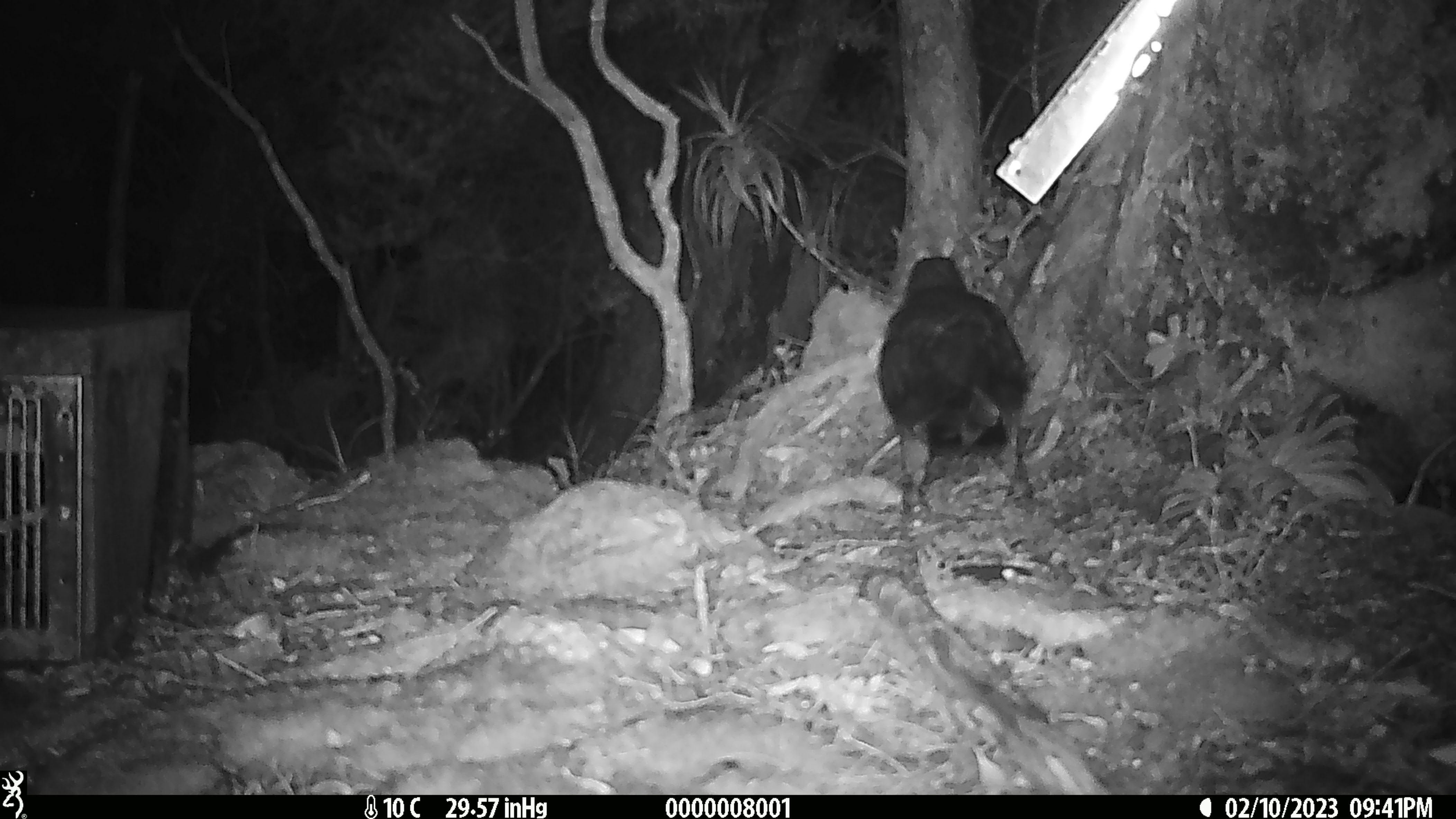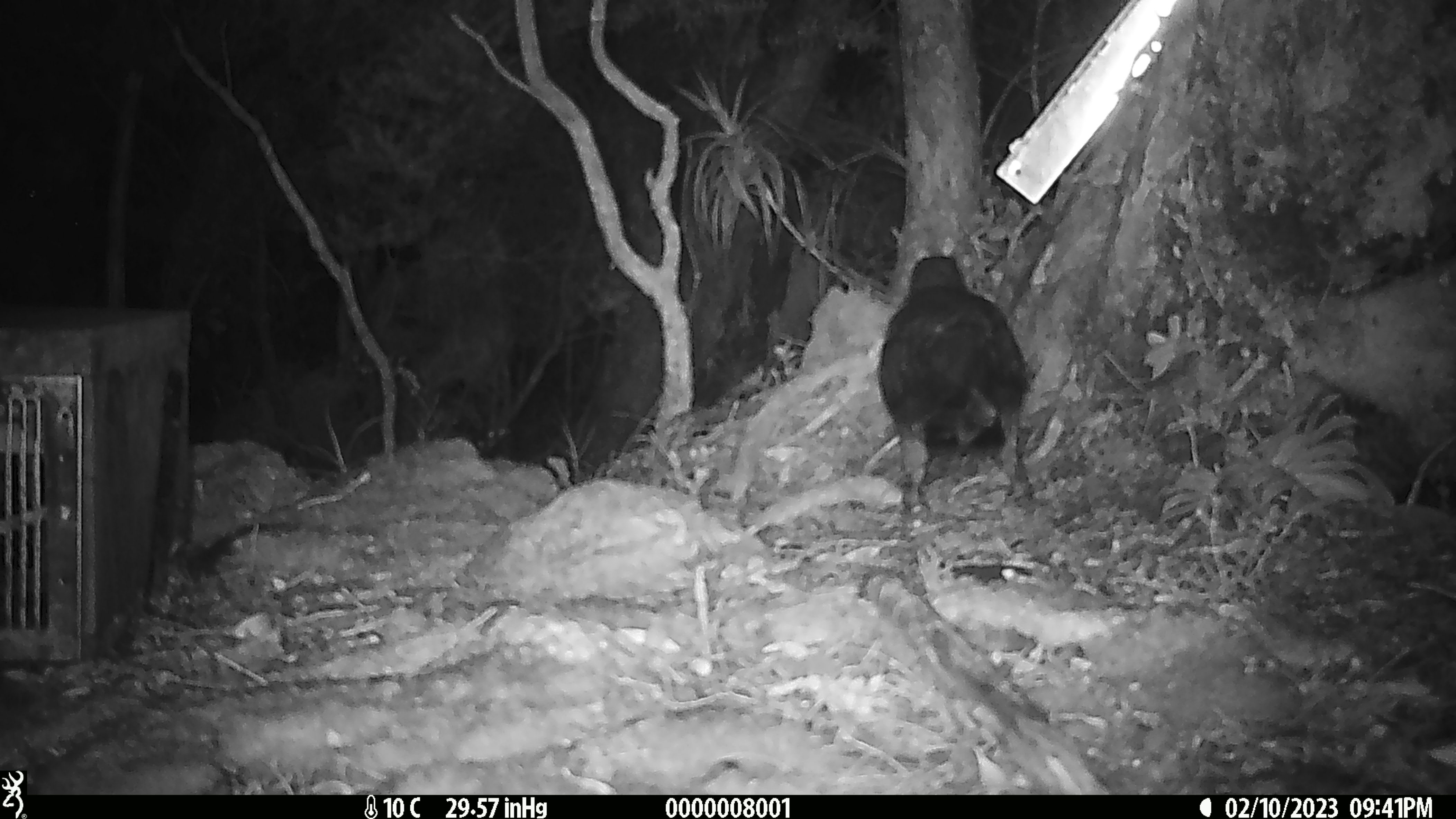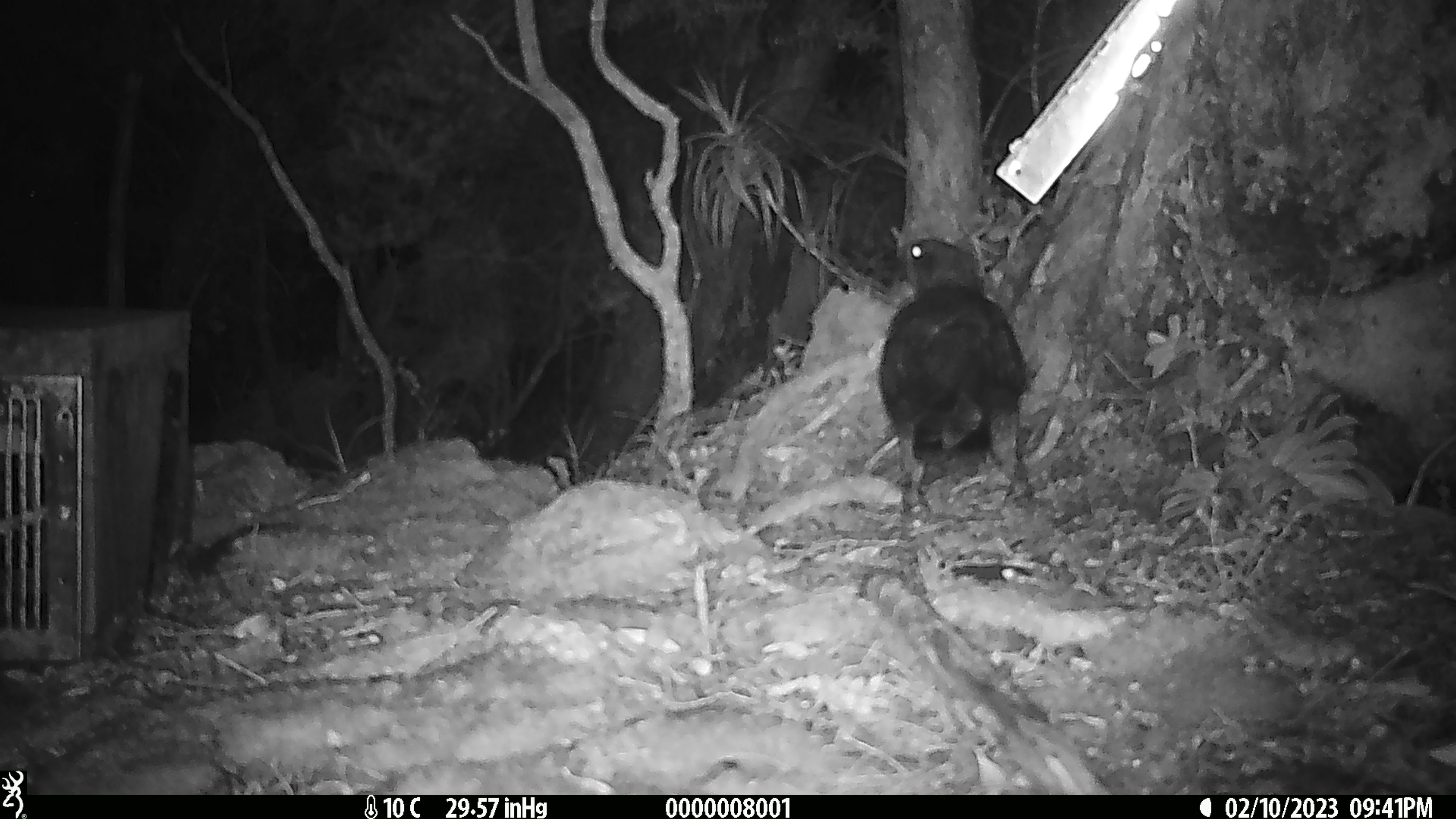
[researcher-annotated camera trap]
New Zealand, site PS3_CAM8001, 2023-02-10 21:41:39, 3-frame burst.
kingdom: Animalia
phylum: Chordata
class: Aves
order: Psittaciformes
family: Strigopidae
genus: Nestor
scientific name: Nestor notabilis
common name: kea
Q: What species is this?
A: Kea (Nestor notabilis).